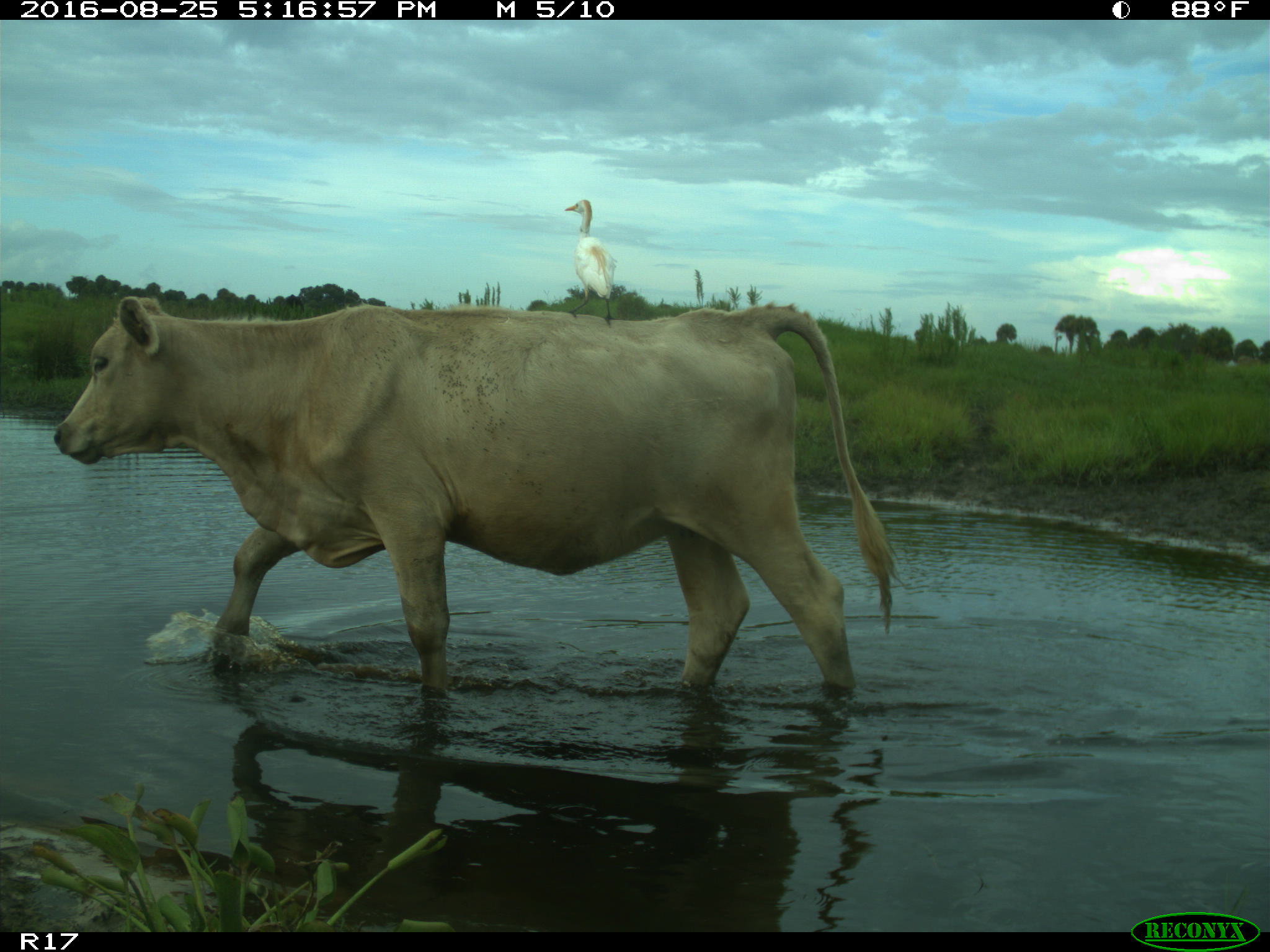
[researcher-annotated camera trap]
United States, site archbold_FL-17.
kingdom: Animalia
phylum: Chordata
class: Mammalia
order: Artiodactyla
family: Bovidae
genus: Bos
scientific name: Bos taurus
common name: domestic cow